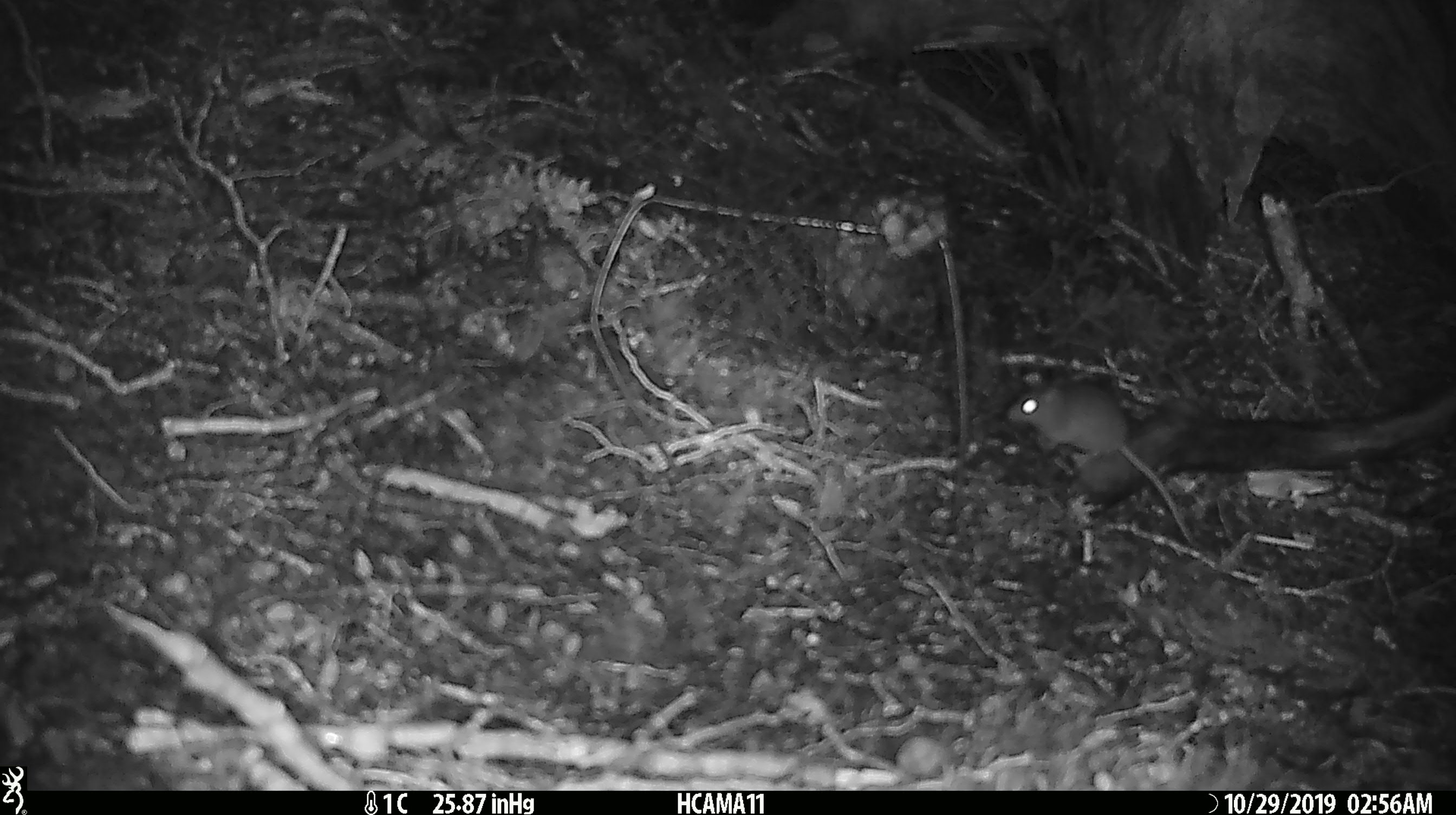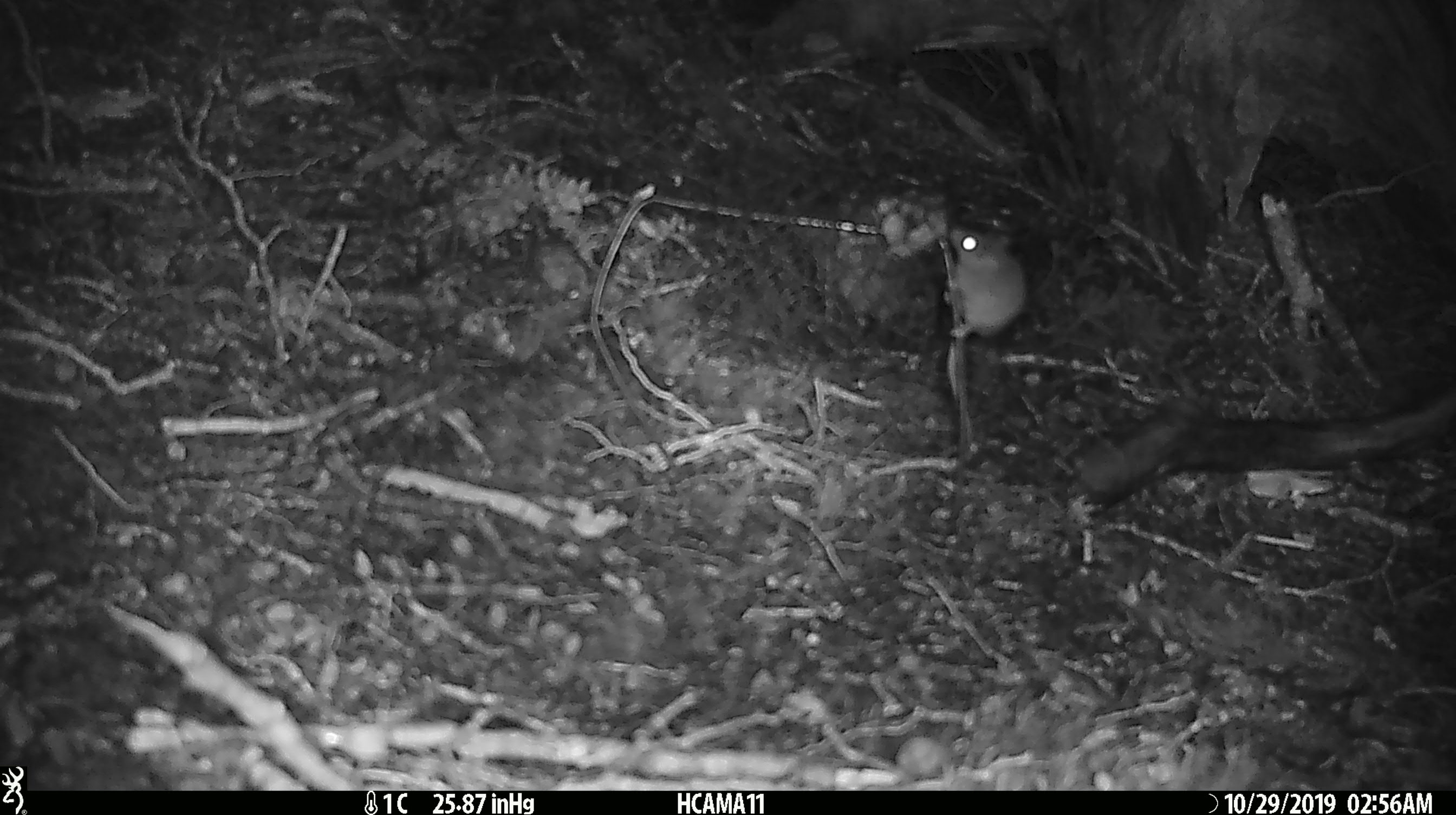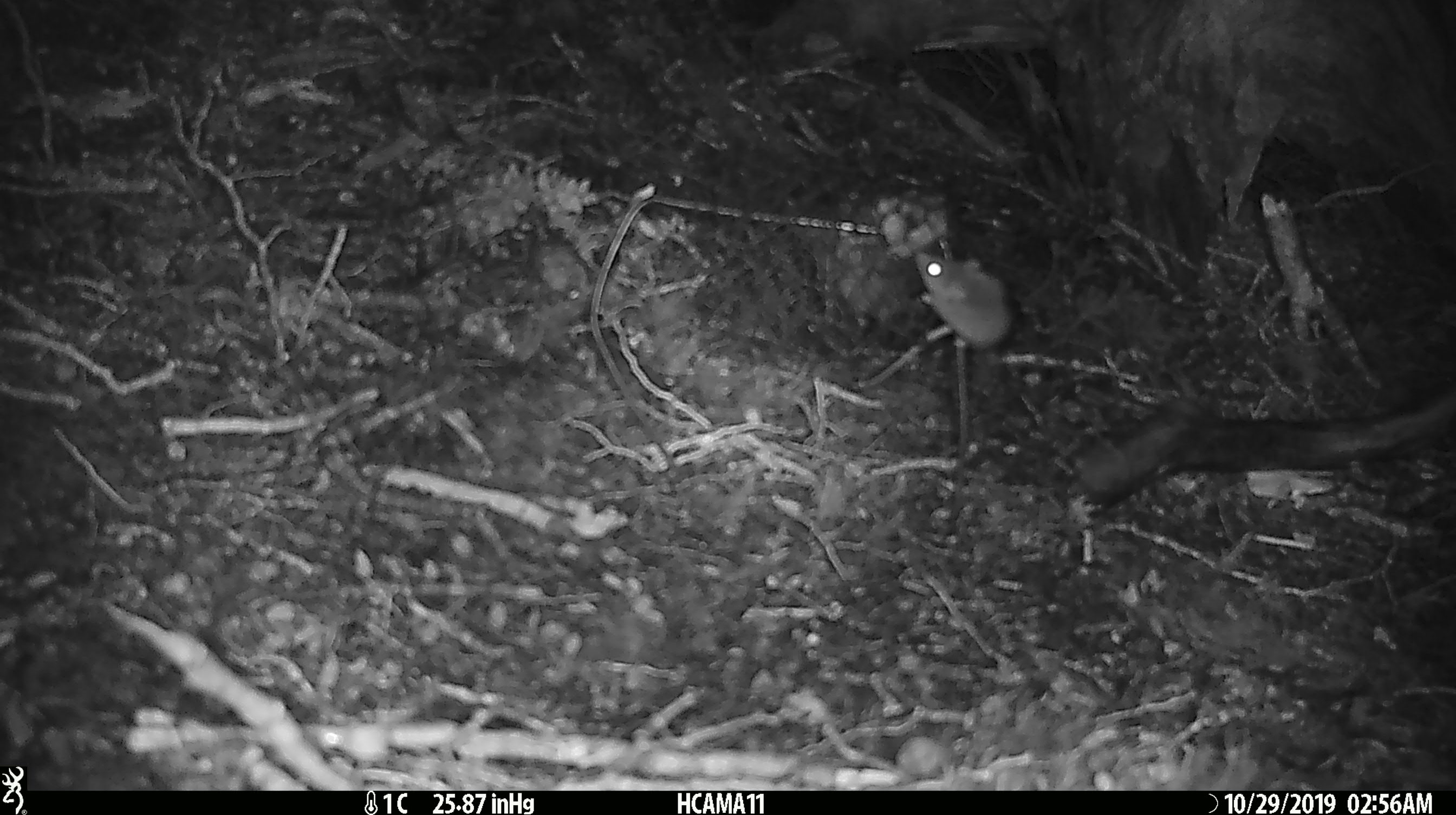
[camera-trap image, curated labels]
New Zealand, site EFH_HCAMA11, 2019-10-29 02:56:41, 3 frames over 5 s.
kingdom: Animalia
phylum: Chordata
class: Mammalia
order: Rodentia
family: Muridae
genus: Mus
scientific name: Mus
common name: mouse